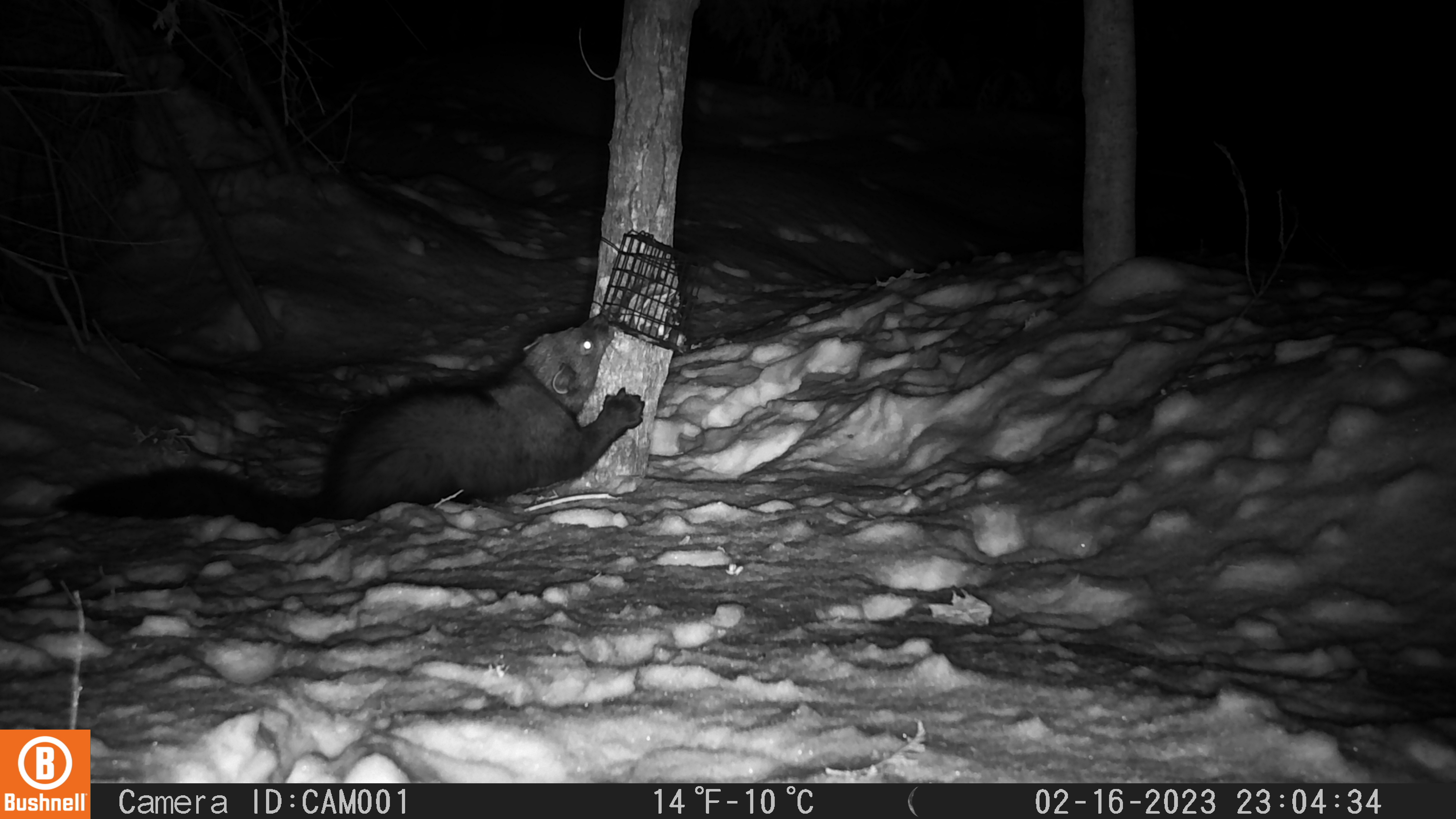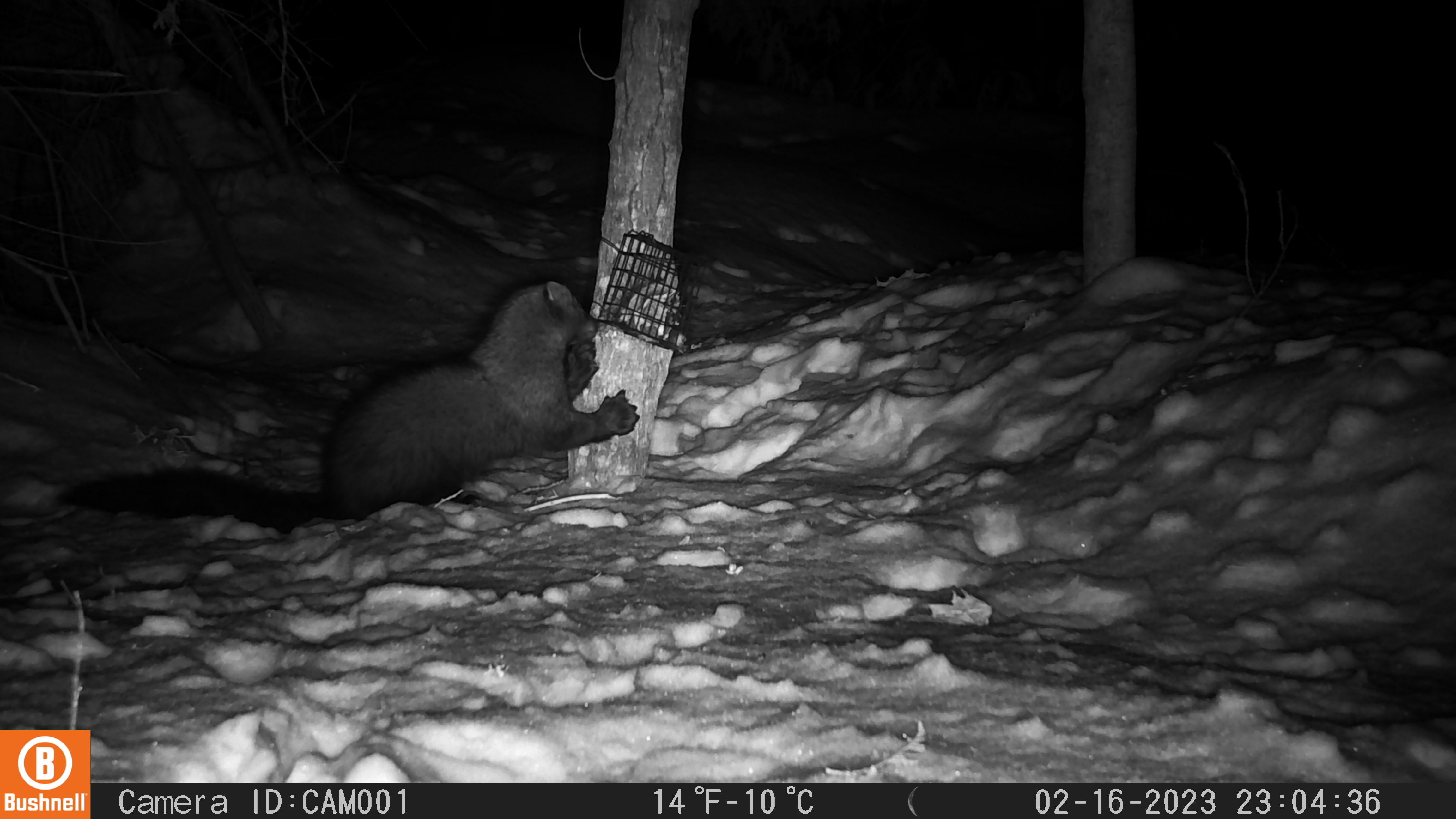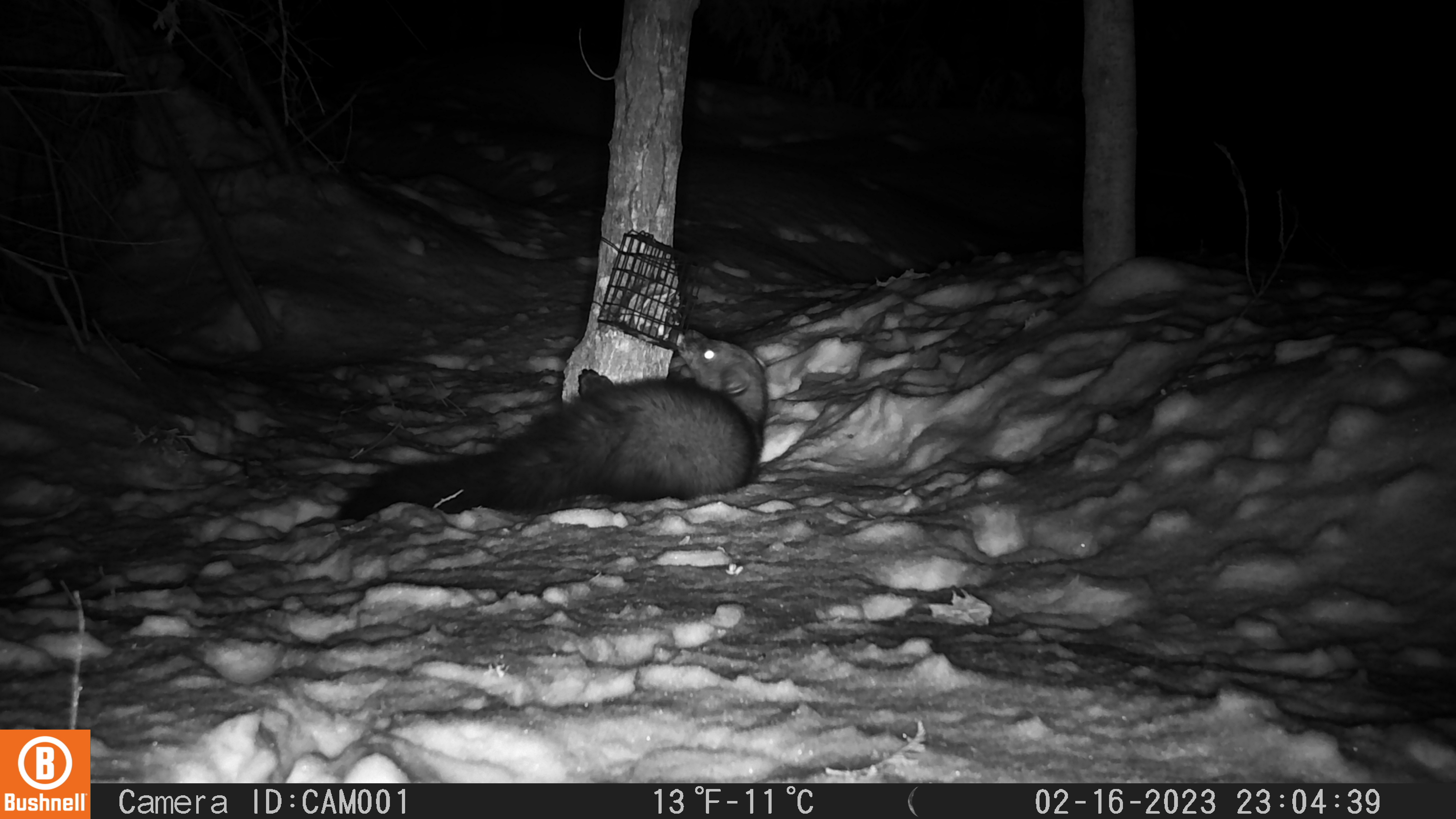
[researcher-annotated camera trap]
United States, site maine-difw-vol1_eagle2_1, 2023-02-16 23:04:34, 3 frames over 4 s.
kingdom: Animalia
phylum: Chordata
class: Mammalia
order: Carnivora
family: Mustelidae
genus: Pekania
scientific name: Pekania pennanti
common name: fisher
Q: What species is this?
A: Fisher (Pekania pennanti).